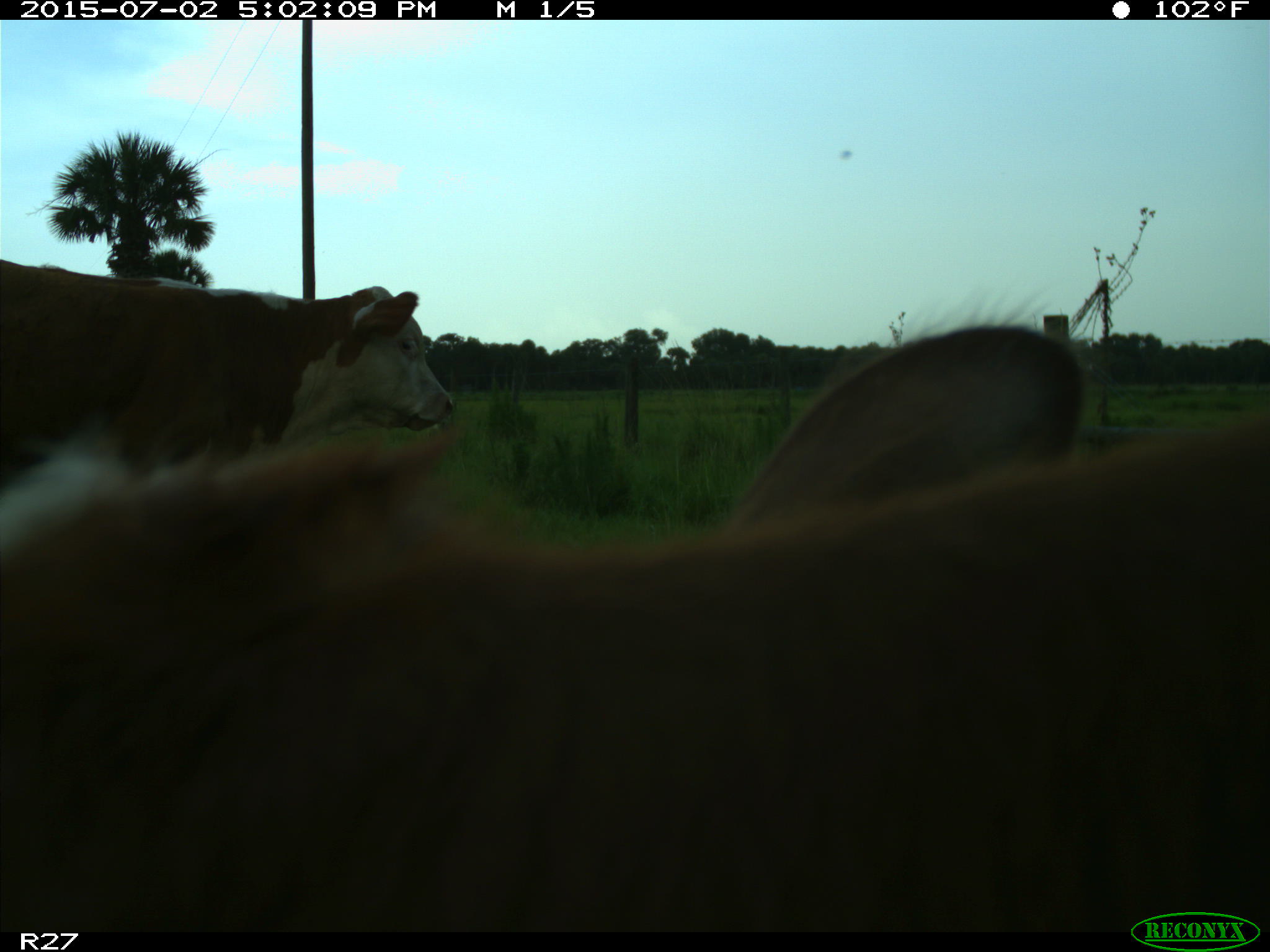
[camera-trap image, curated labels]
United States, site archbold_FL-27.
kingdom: Animalia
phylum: Chordata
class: Mammalia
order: Artiodactyla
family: Bovidae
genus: Bos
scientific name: Bos taurus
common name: domestic cow